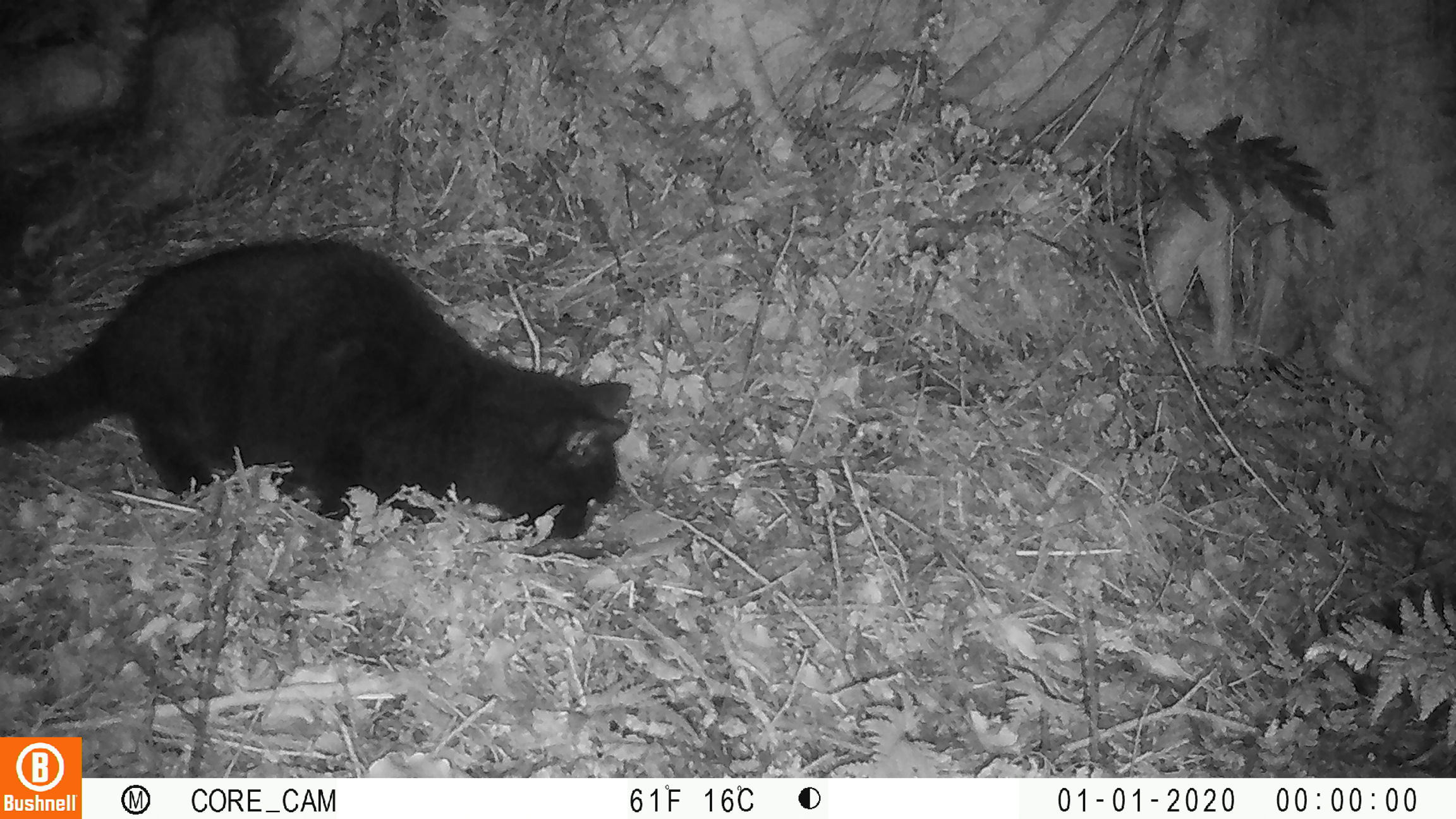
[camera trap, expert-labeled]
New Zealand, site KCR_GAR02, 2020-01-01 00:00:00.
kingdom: Animalia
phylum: Chordata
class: Mammalia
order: Carnivora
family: Felidae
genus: Felis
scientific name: Felis catus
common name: domestic cat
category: cat